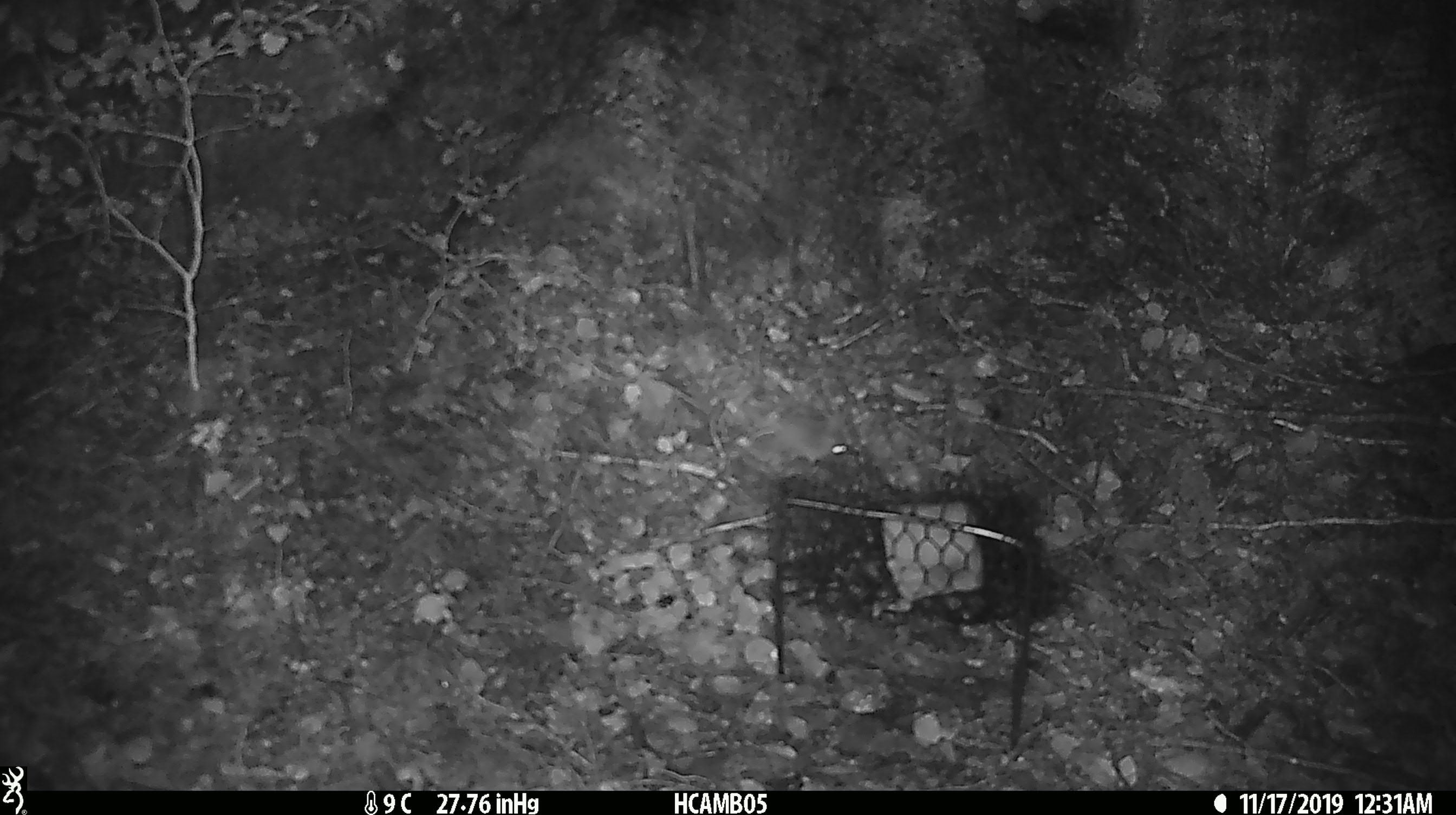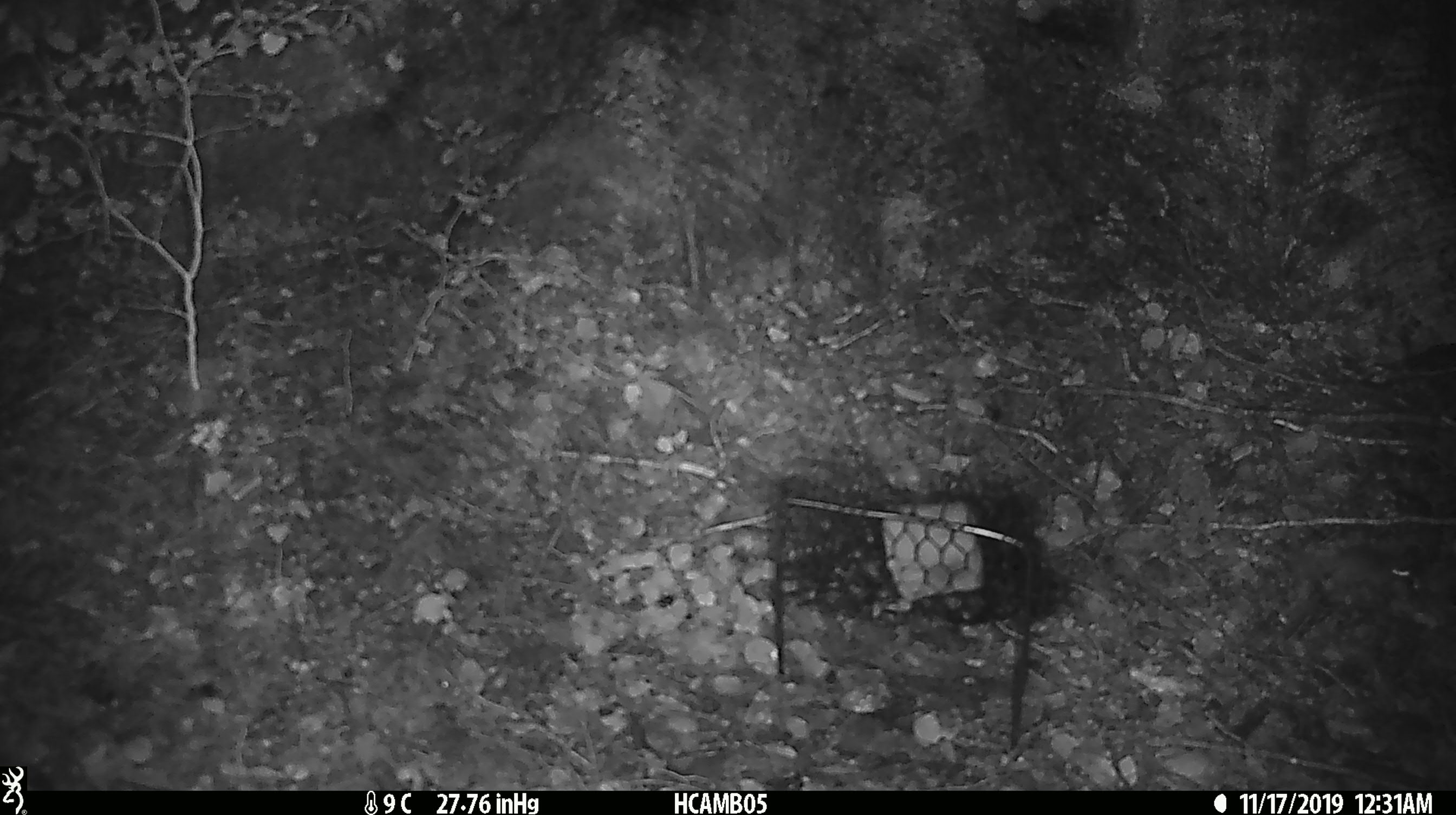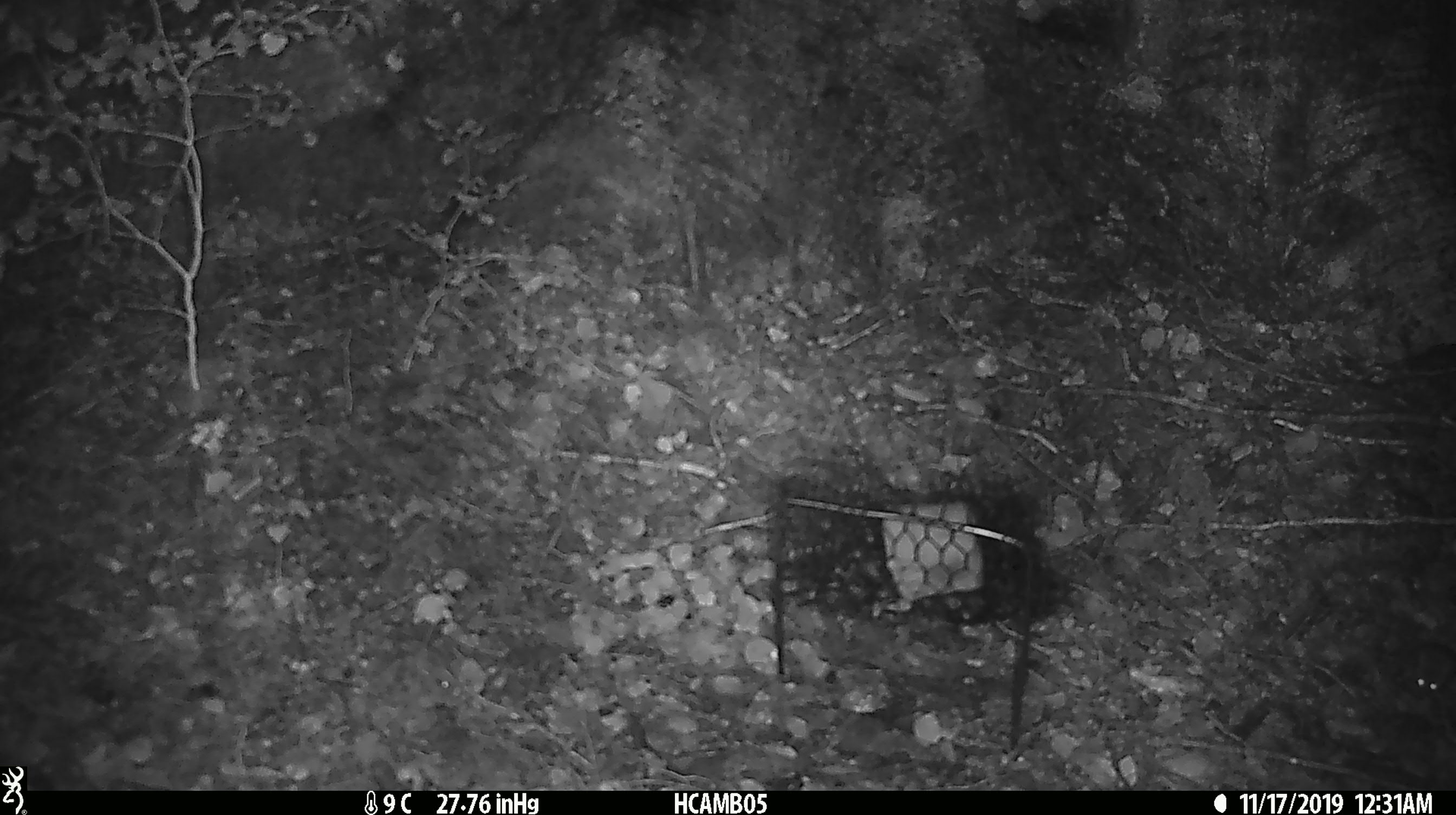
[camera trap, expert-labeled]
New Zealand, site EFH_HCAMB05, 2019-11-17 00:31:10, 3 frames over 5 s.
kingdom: Animalia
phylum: Chordata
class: Mammalia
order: Rodentia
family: Muridae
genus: Mus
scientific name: Mus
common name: mouse